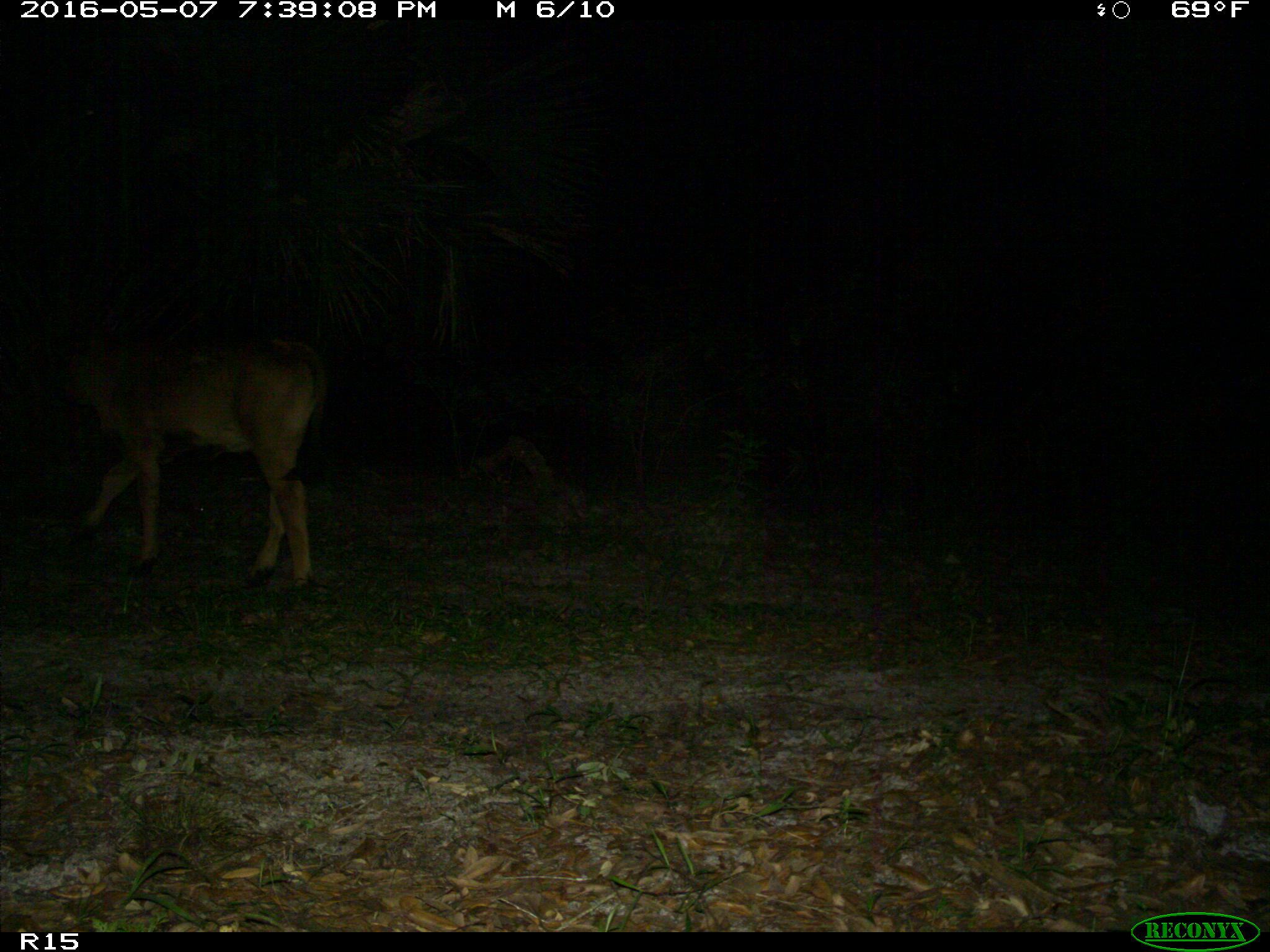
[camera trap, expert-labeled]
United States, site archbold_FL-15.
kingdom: Animalia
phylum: Chordata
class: Mammalia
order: Artiodactyla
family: Bovidae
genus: Bos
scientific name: Bos taurus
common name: domestic cow